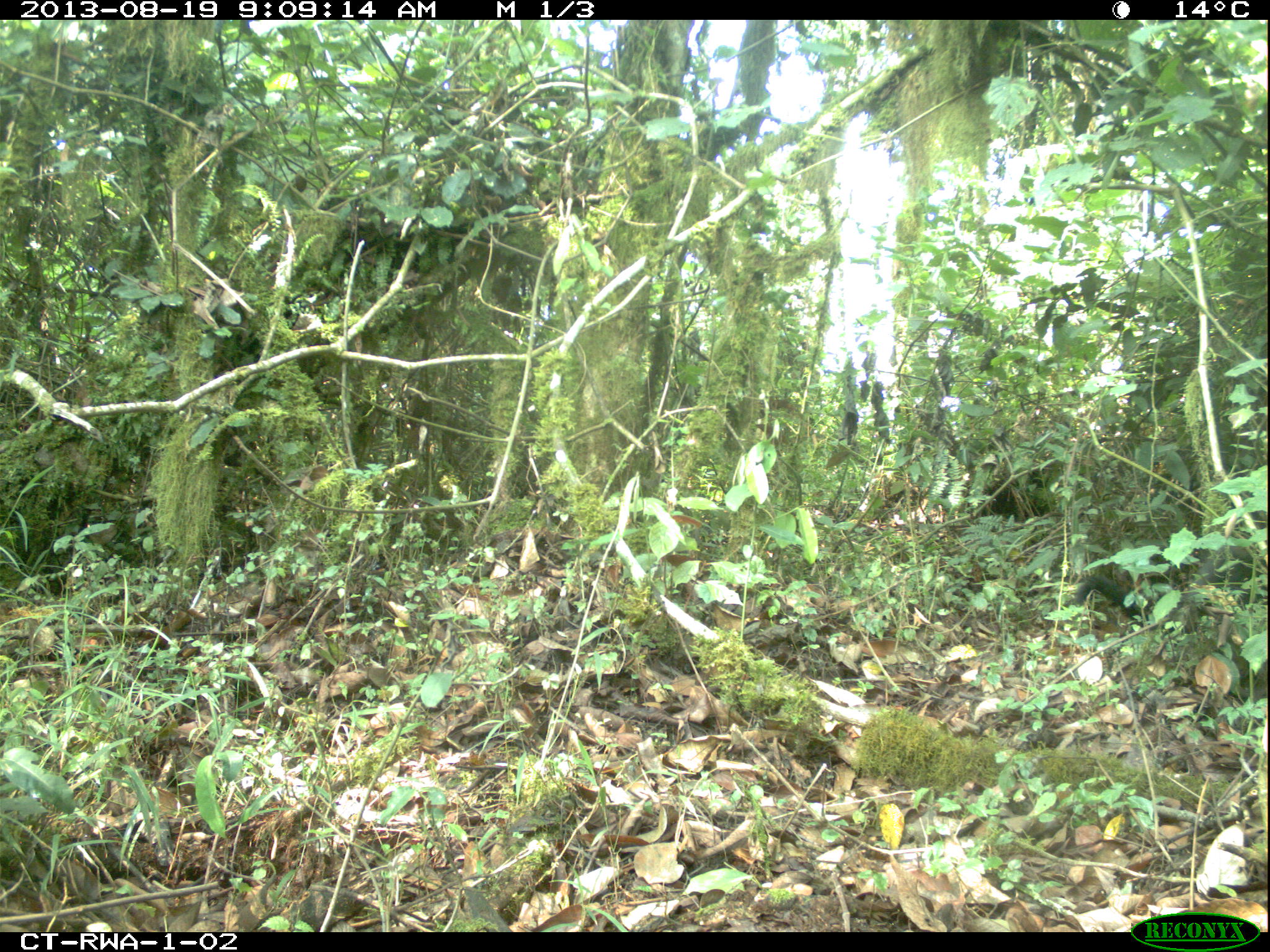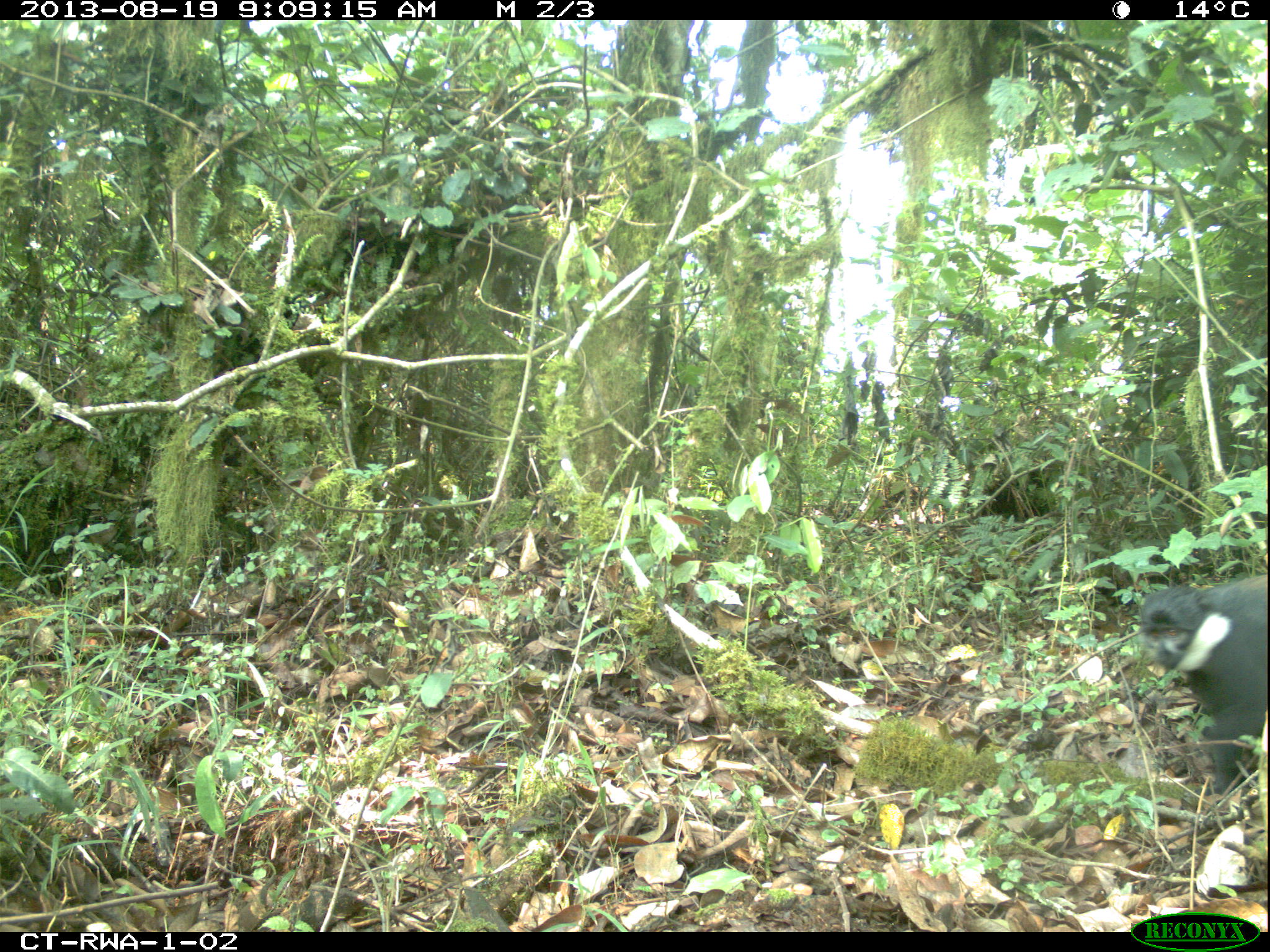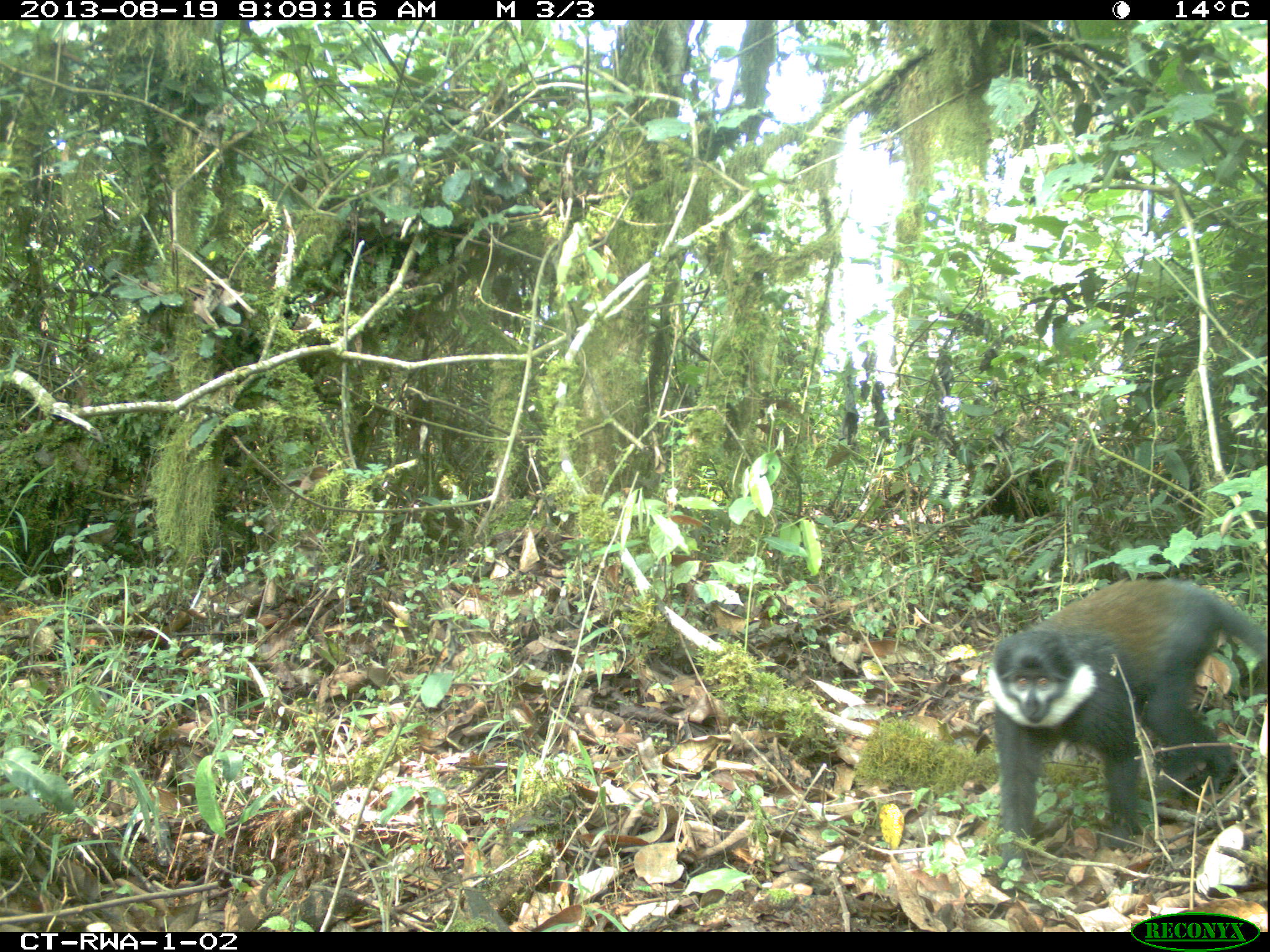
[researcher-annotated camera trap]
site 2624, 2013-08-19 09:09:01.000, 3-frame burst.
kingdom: Animalia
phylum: Chordata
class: Mammalia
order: Primates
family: Cercopithecidae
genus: Allochrocebus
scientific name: Allochrocebus lhoesti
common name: l'hoest's monkey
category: cercopithecus lhoesti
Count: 2.